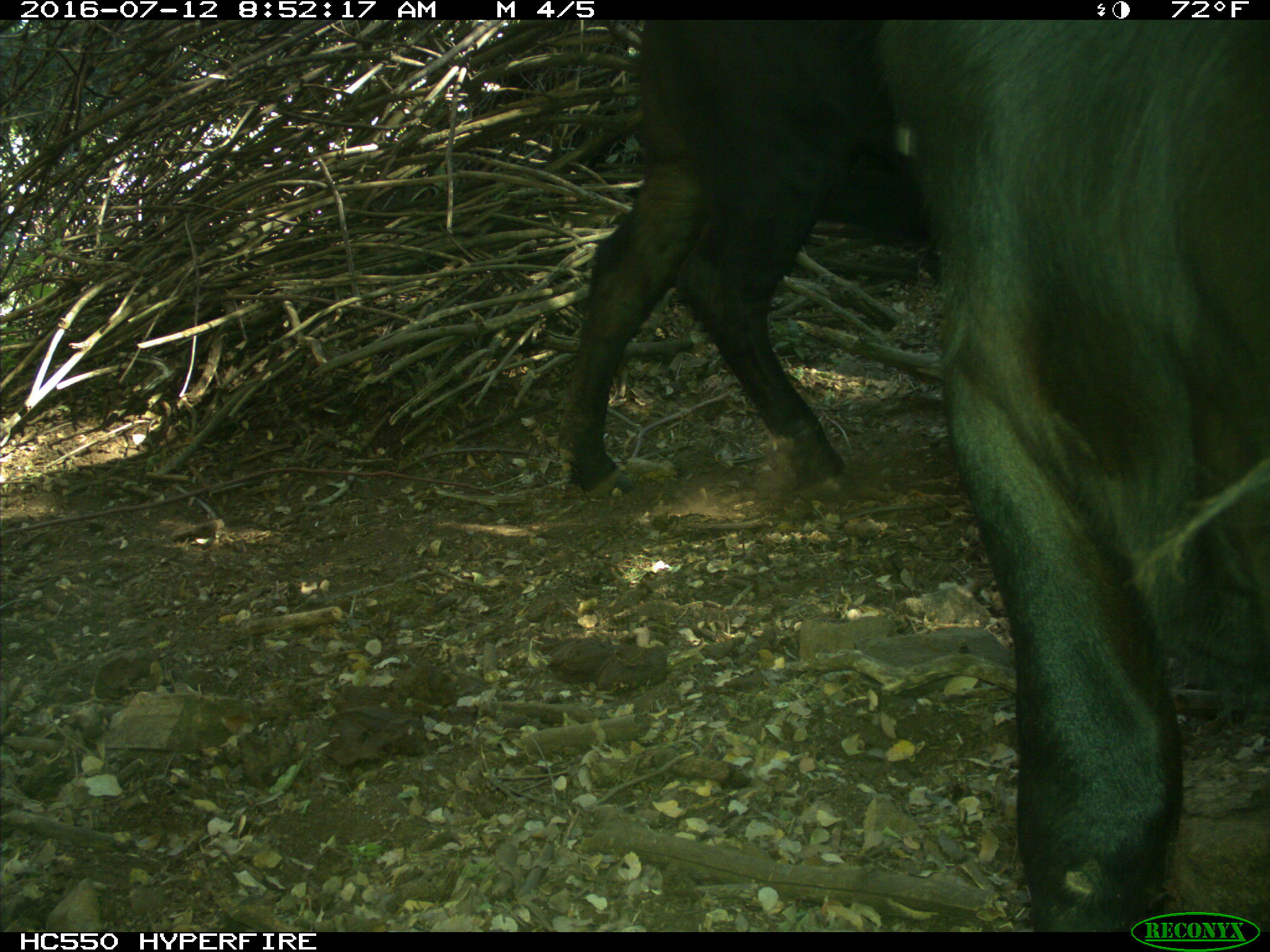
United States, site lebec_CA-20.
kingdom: Animalia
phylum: Chordata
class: Mammalia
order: Artiodactyla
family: Bovidae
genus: Bos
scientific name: Bos taurus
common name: domestic cow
Bos taurus (domestic cow).